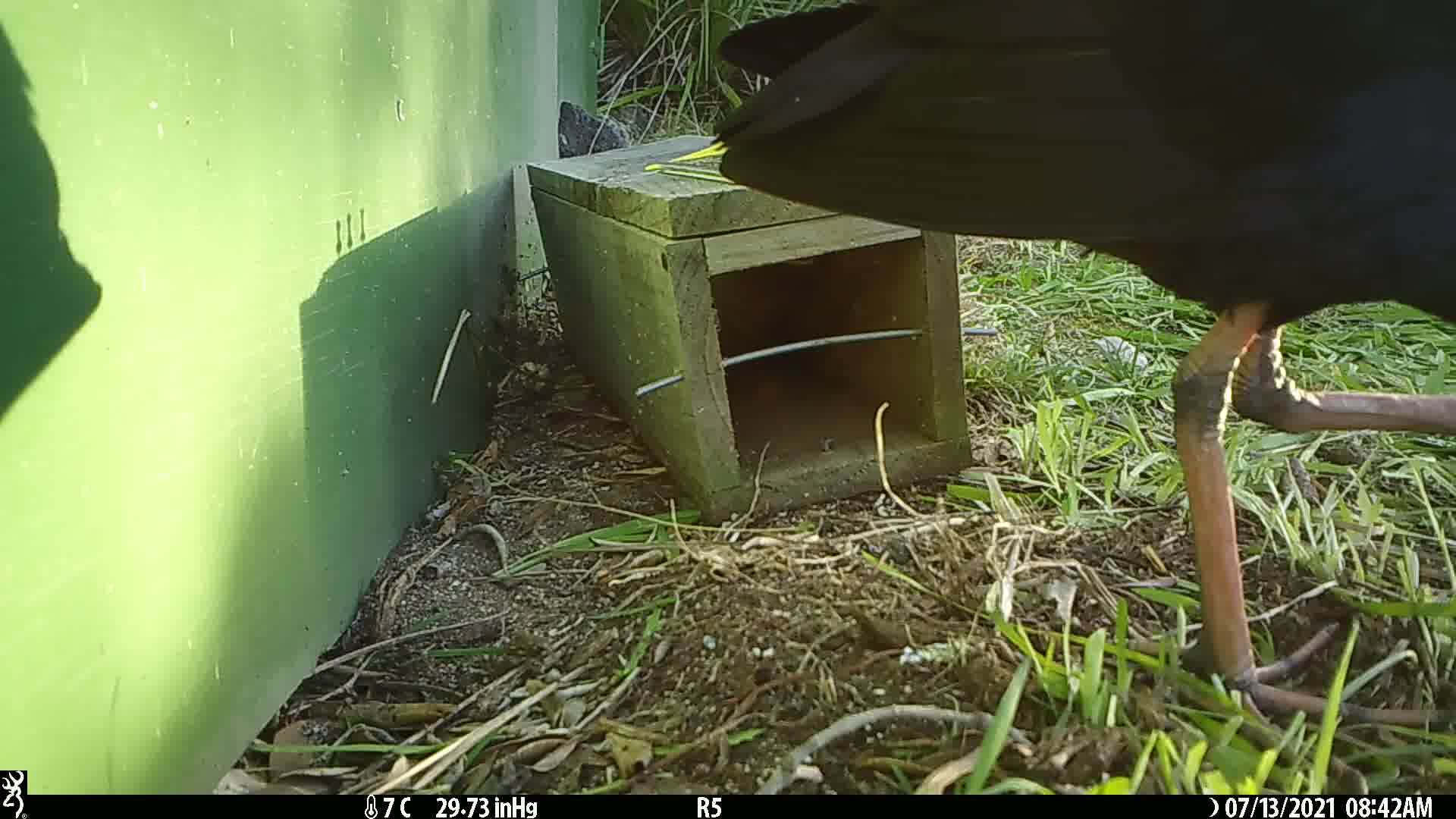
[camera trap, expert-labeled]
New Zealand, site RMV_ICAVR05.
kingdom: Animalia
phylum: Chordata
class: Aves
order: Gruiformes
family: Rallidae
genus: Porphyrio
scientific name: Porphyrio melanotus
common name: australasian swamphen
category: pukeko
Pukeko (australasian swamphen) (Porphyrio melanotus).